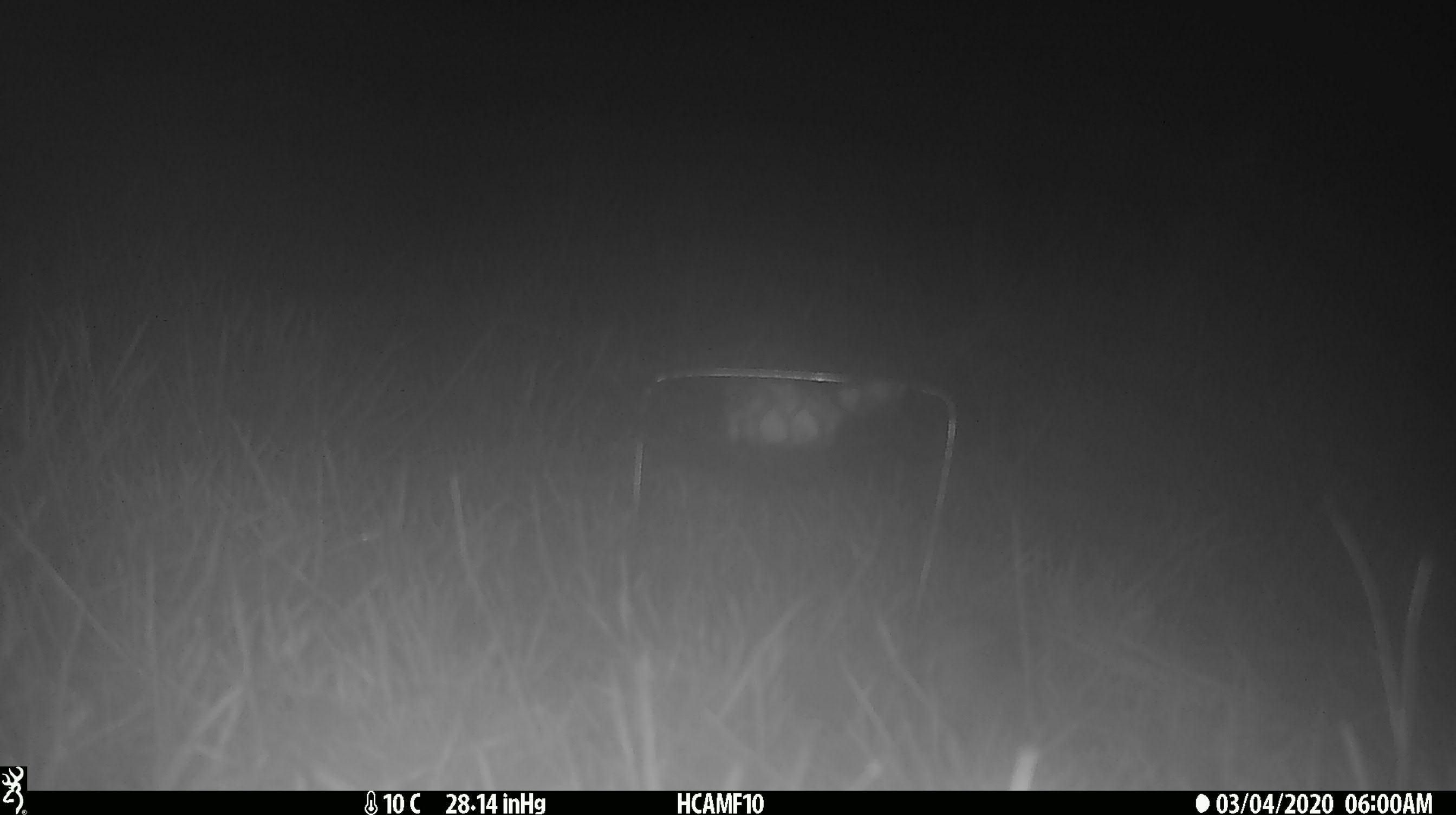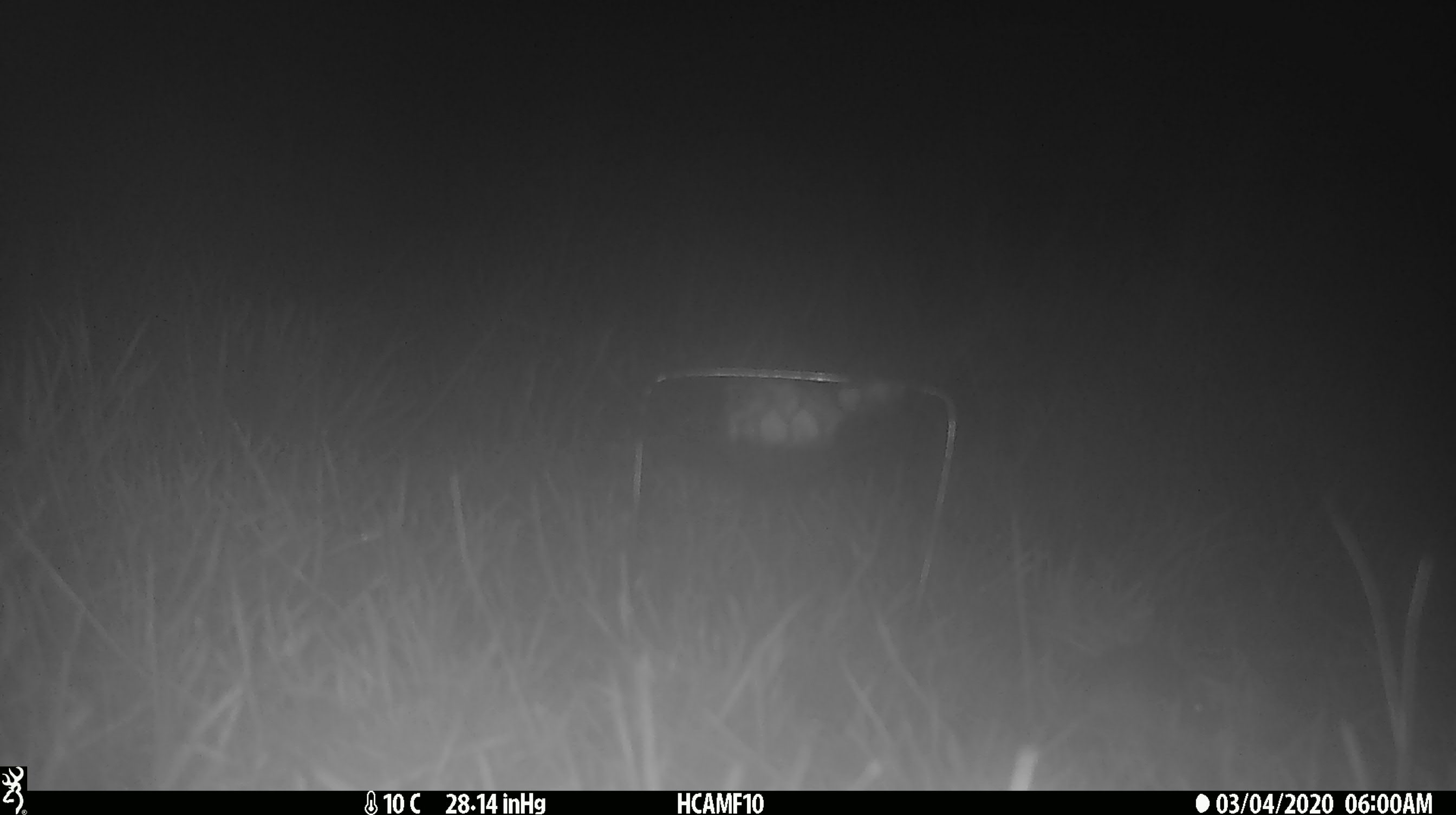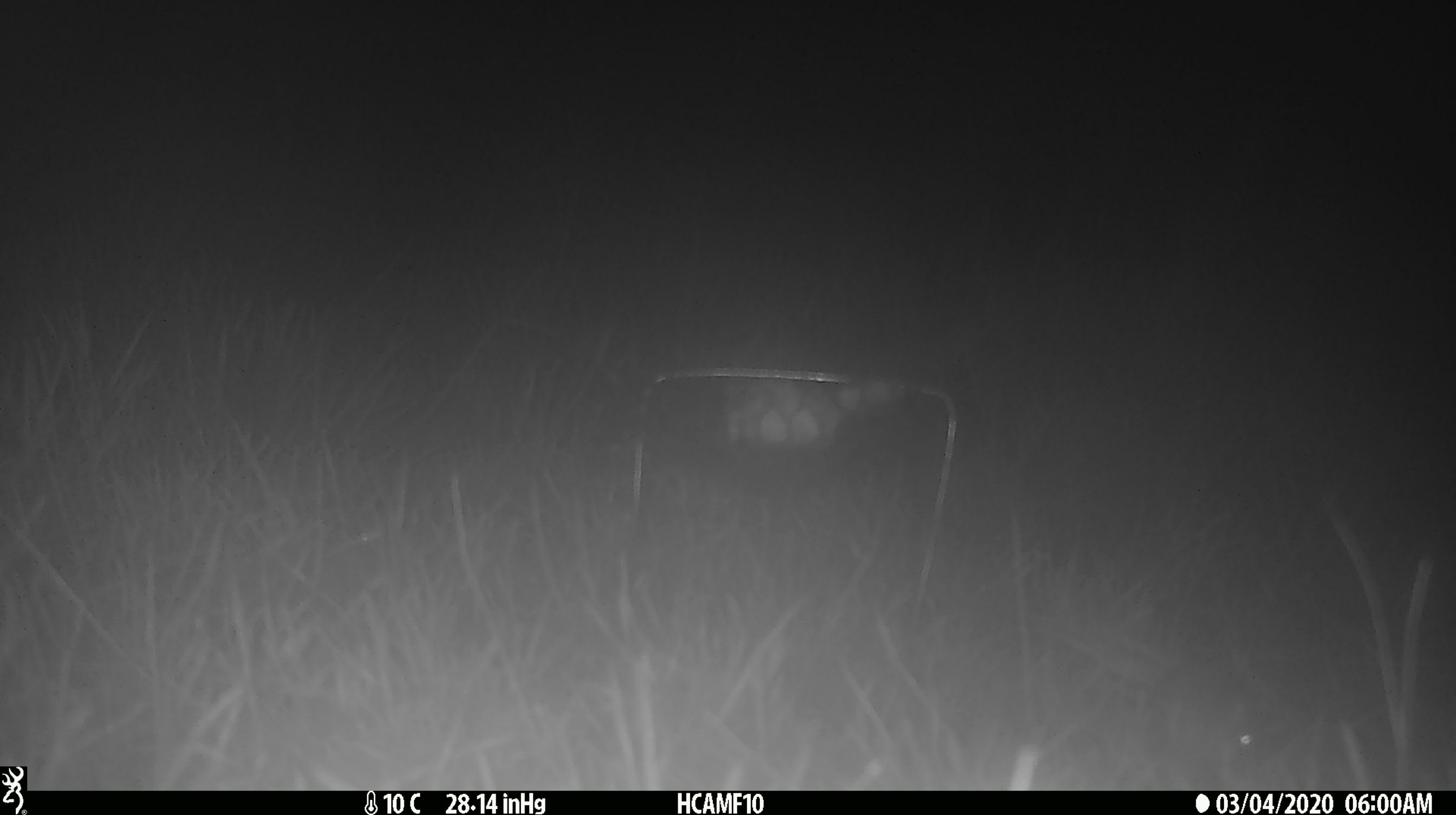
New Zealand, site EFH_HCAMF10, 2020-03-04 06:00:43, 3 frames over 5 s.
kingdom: Animalia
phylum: Chordata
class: Mammalia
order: Rodentia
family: Muridae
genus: Mus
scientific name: Mus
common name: mouse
Mouse (Mus).